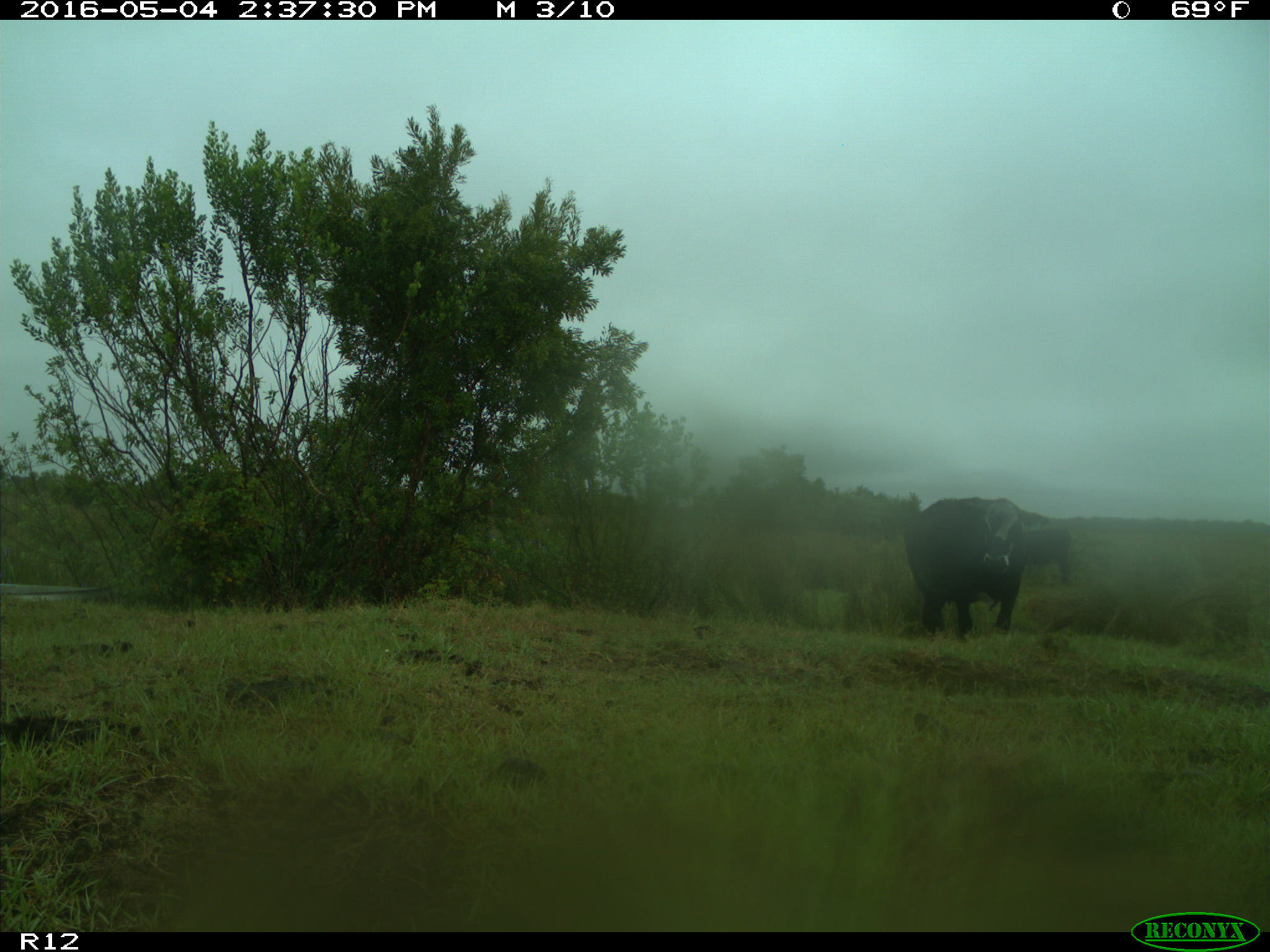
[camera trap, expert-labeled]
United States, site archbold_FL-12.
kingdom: Animalia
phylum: Chordata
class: Mammalia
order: Artiodactyla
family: Bovidae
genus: Bos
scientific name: Bos taurus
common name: domestic cow